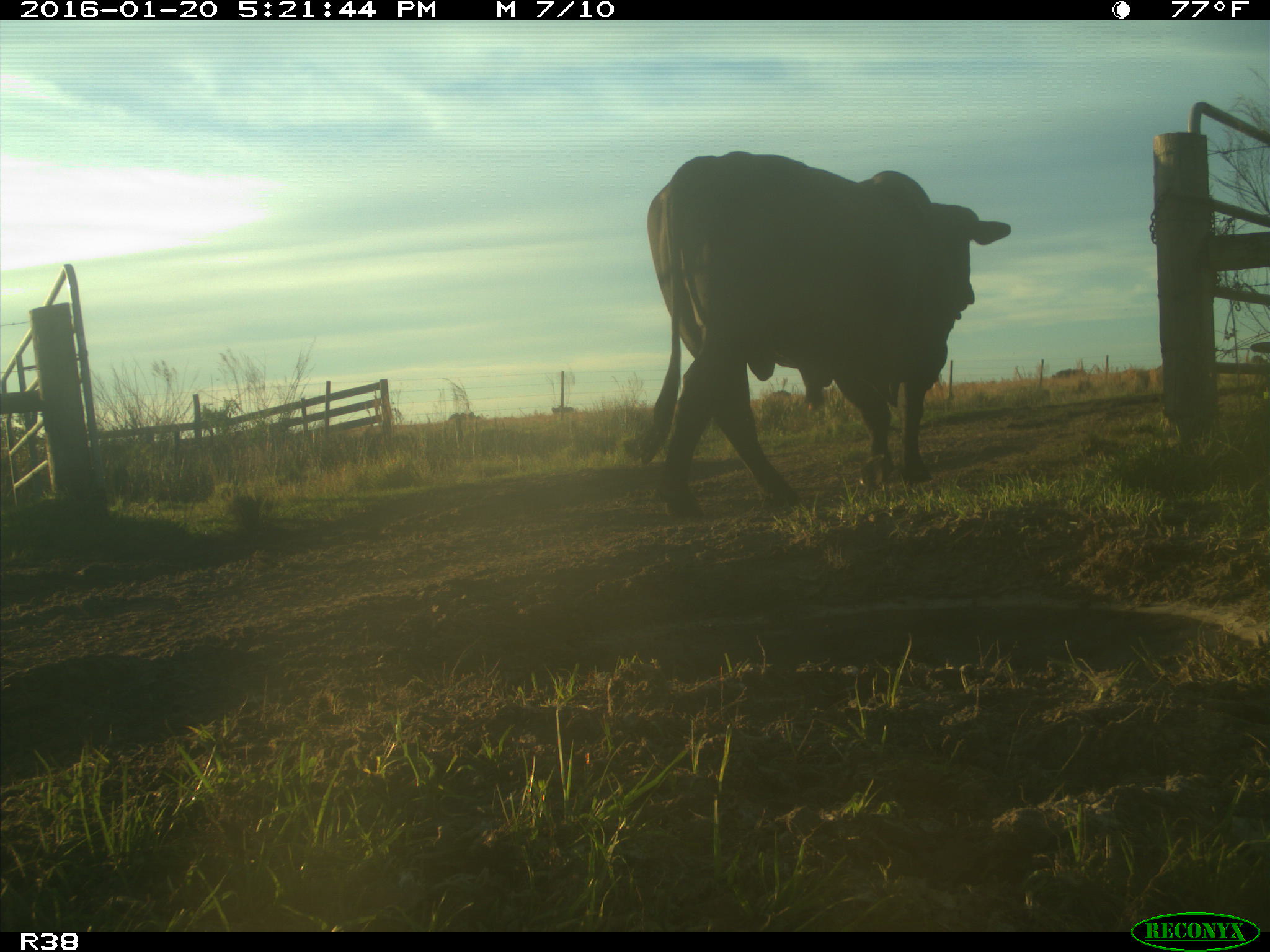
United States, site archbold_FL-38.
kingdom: Animalia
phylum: Chordata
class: Mammalia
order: Artiodactyla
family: Bovidae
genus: Bos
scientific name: Bos taurus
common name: domestic cow